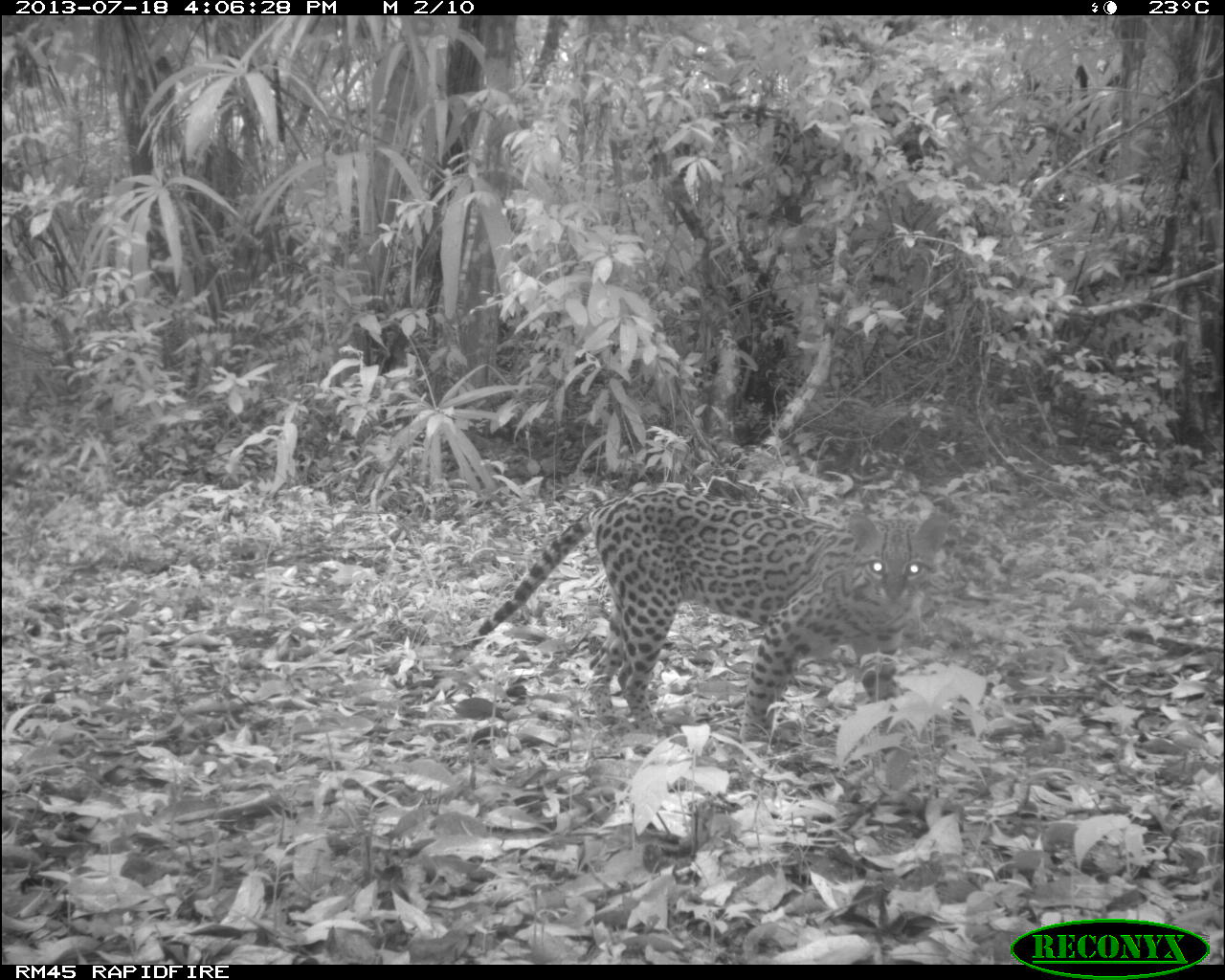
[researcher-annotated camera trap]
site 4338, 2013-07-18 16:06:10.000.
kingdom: Animalia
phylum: Chordata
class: Mammalia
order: Carnivora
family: Felidae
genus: Leopardus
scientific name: Leopardus pardalis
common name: ocelot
Leopardus pardalis (ocelot), count 1, sex female.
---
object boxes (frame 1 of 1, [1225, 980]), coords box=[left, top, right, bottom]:
leopardus pardalis: box=[431, 486, 950, 759]